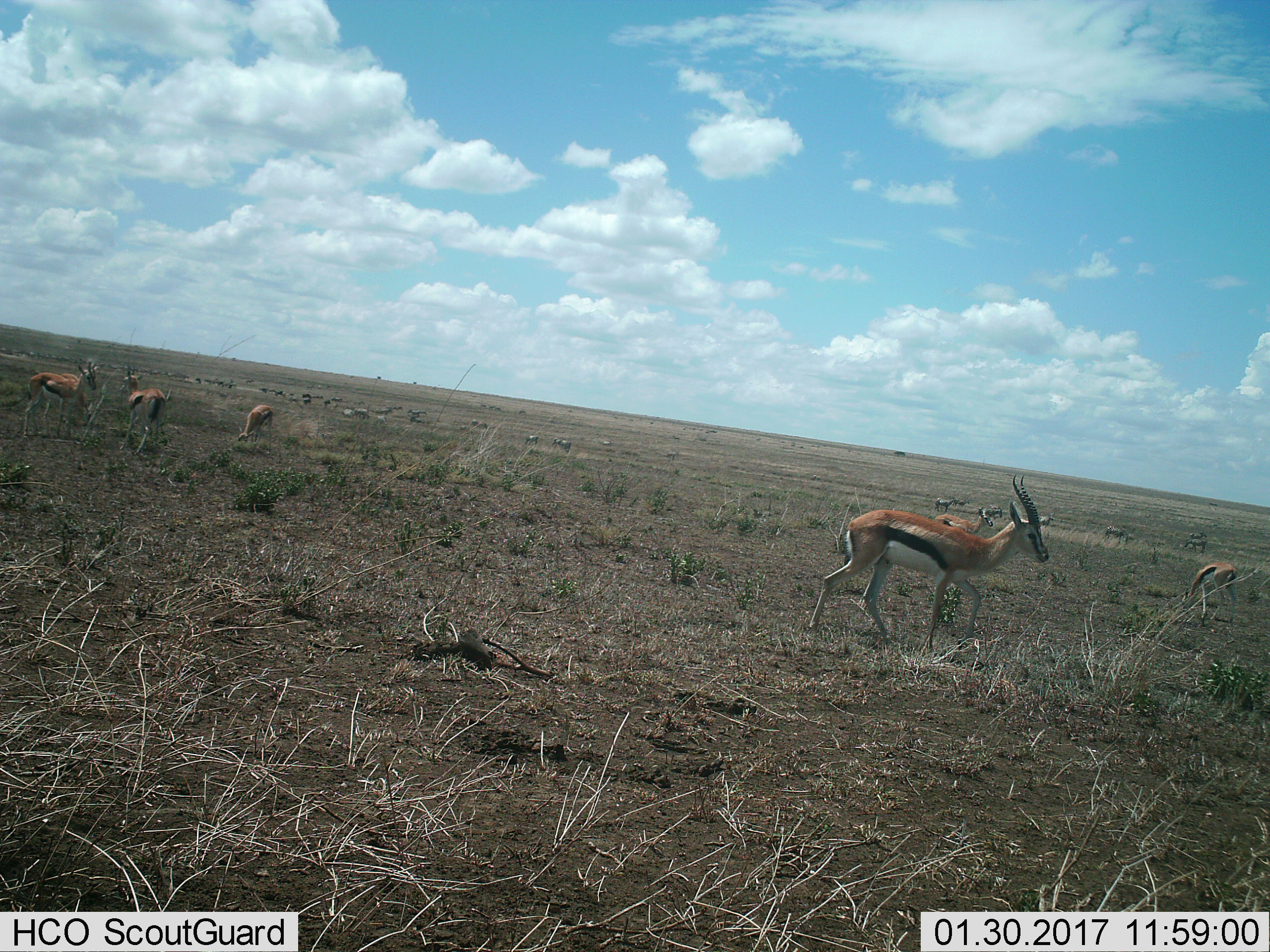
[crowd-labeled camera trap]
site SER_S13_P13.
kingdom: Animalia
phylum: Chordata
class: Mammalia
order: Artiodactyla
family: Bovidae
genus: Eudorcas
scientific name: Eudorcas thomsonii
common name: thomson's gazelle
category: gazellethomsons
Gazellethomsons (thomson's gazelle) (Eudorcas thomsonii), count 7. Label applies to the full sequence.